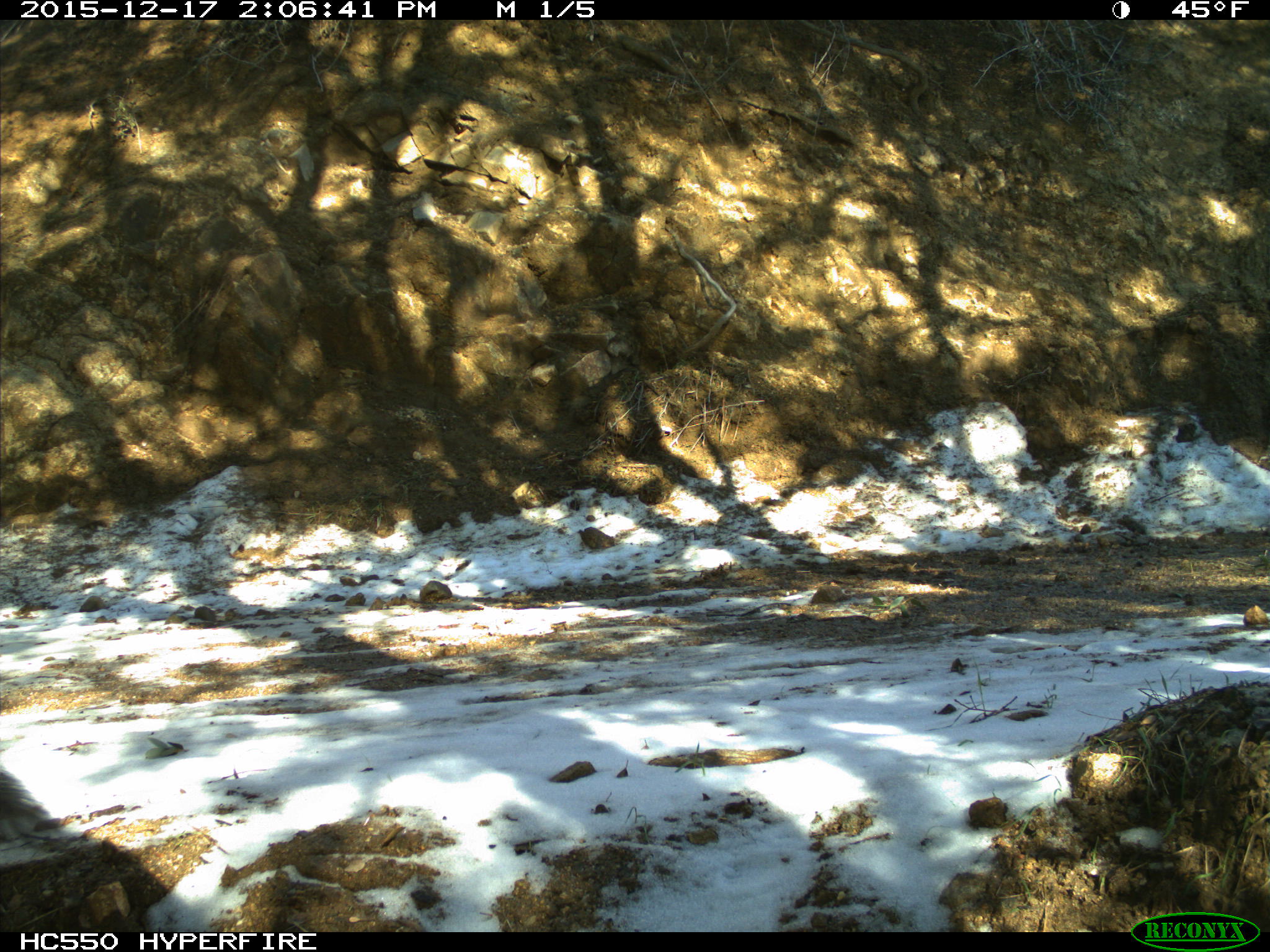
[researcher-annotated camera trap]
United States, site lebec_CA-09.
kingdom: Animalia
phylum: Chordata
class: Mammalia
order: Rodentia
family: Sciuridae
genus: Sciurus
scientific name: Sciurus carolinensis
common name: eastern gray squirrel